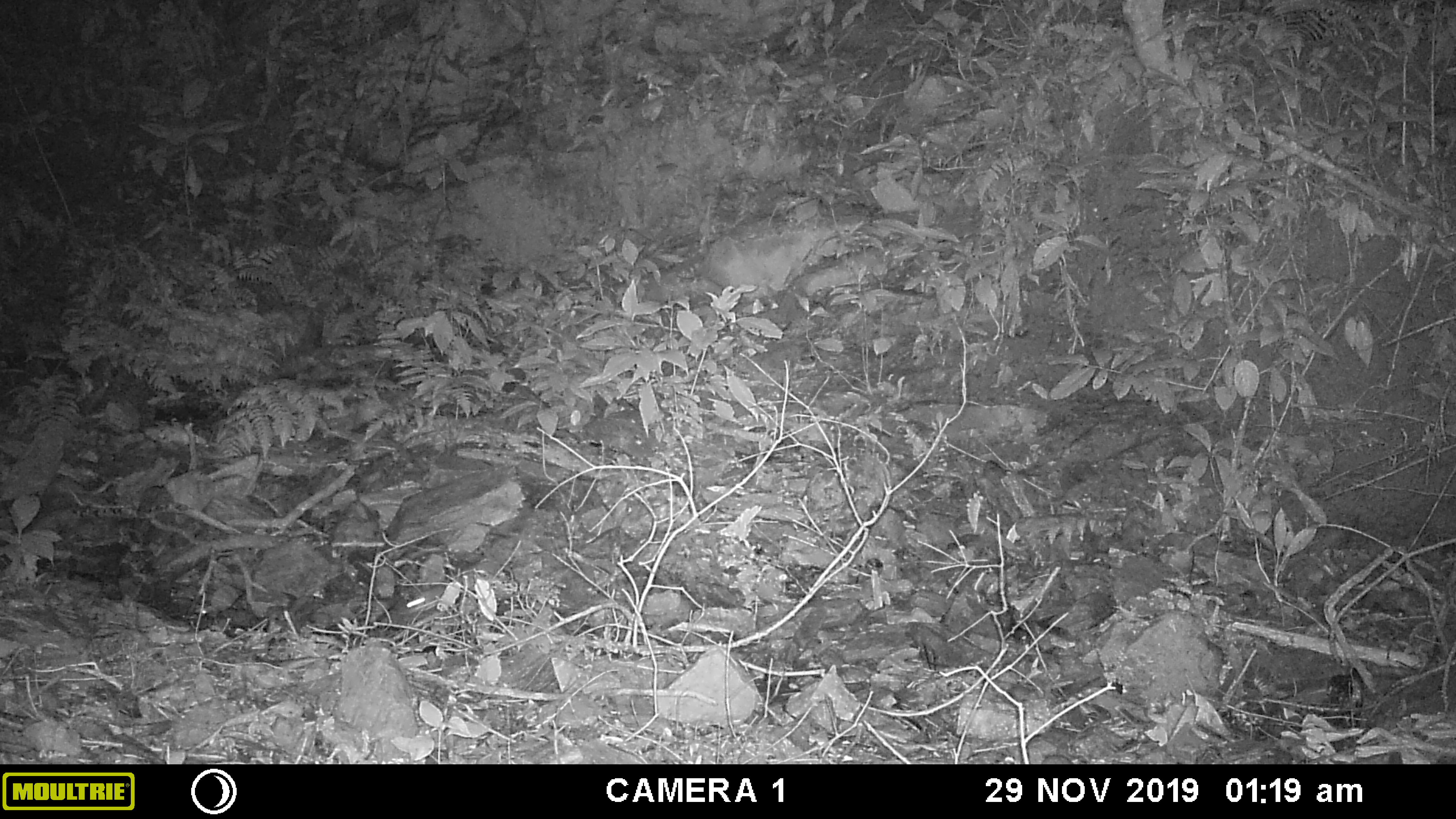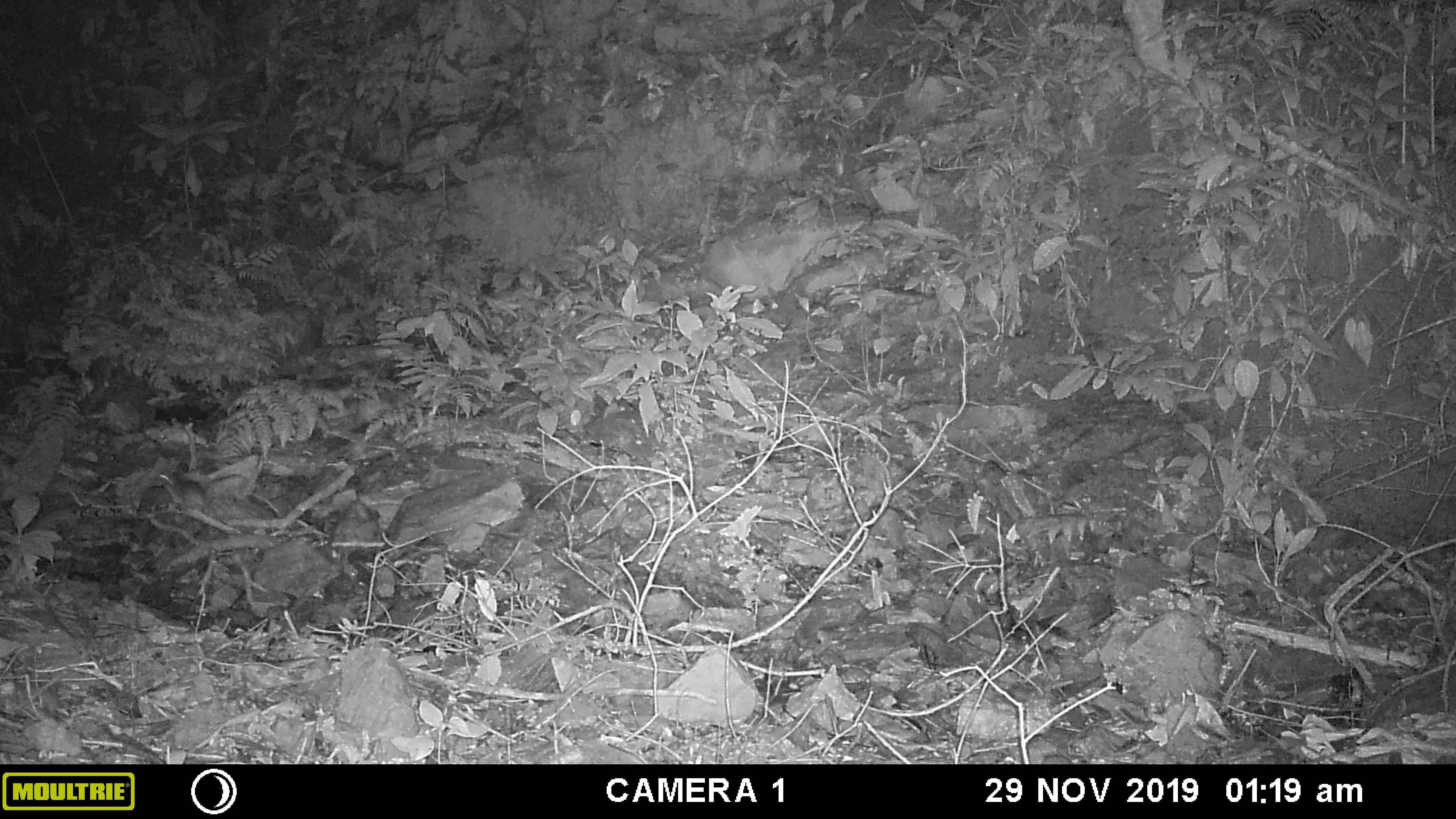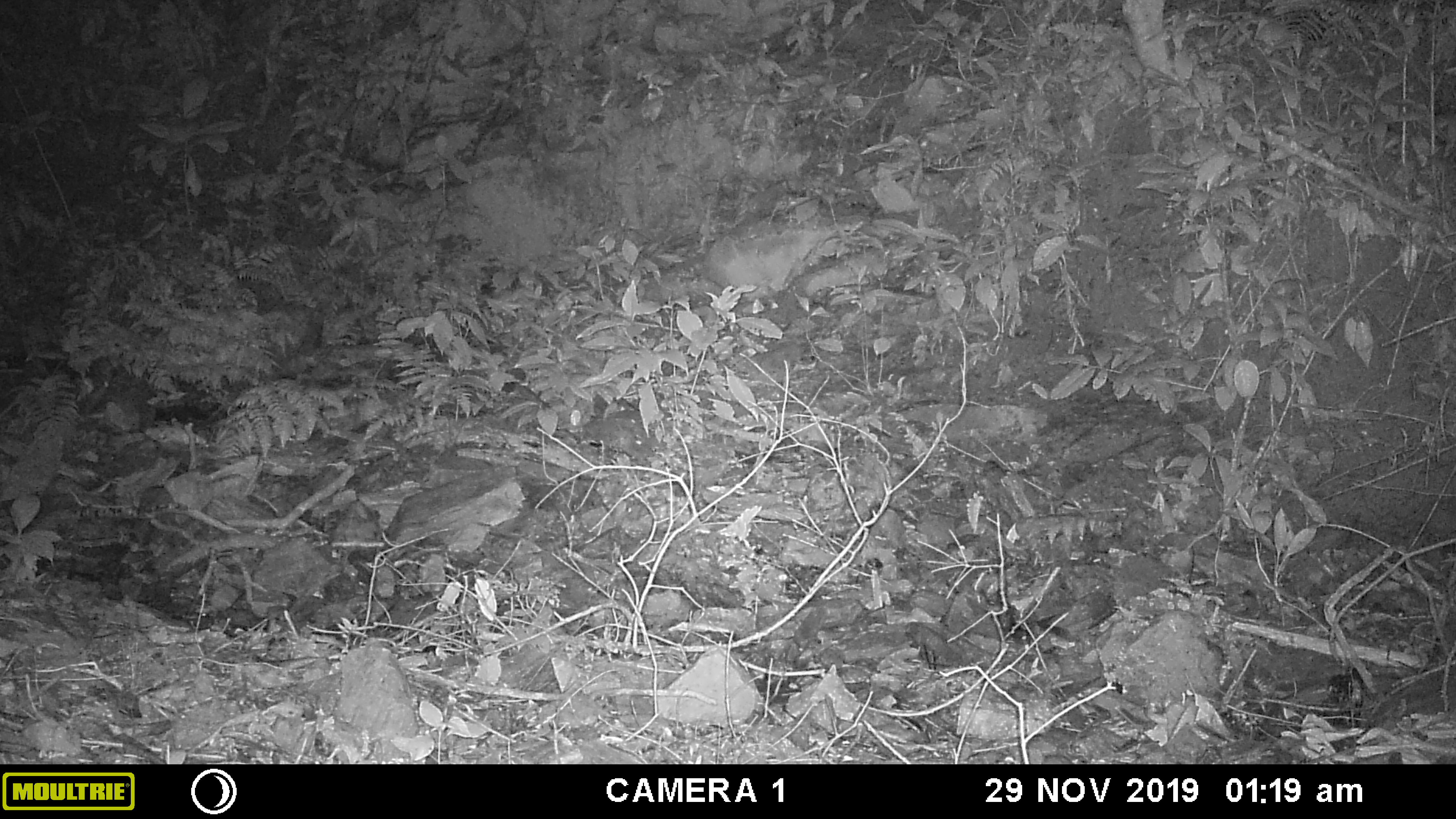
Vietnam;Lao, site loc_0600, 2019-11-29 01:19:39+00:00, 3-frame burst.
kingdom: Animalia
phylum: Chordata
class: Mammalia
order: Rodentia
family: Muridae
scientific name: Muridae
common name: old-world mice and rats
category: unidentified murid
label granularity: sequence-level